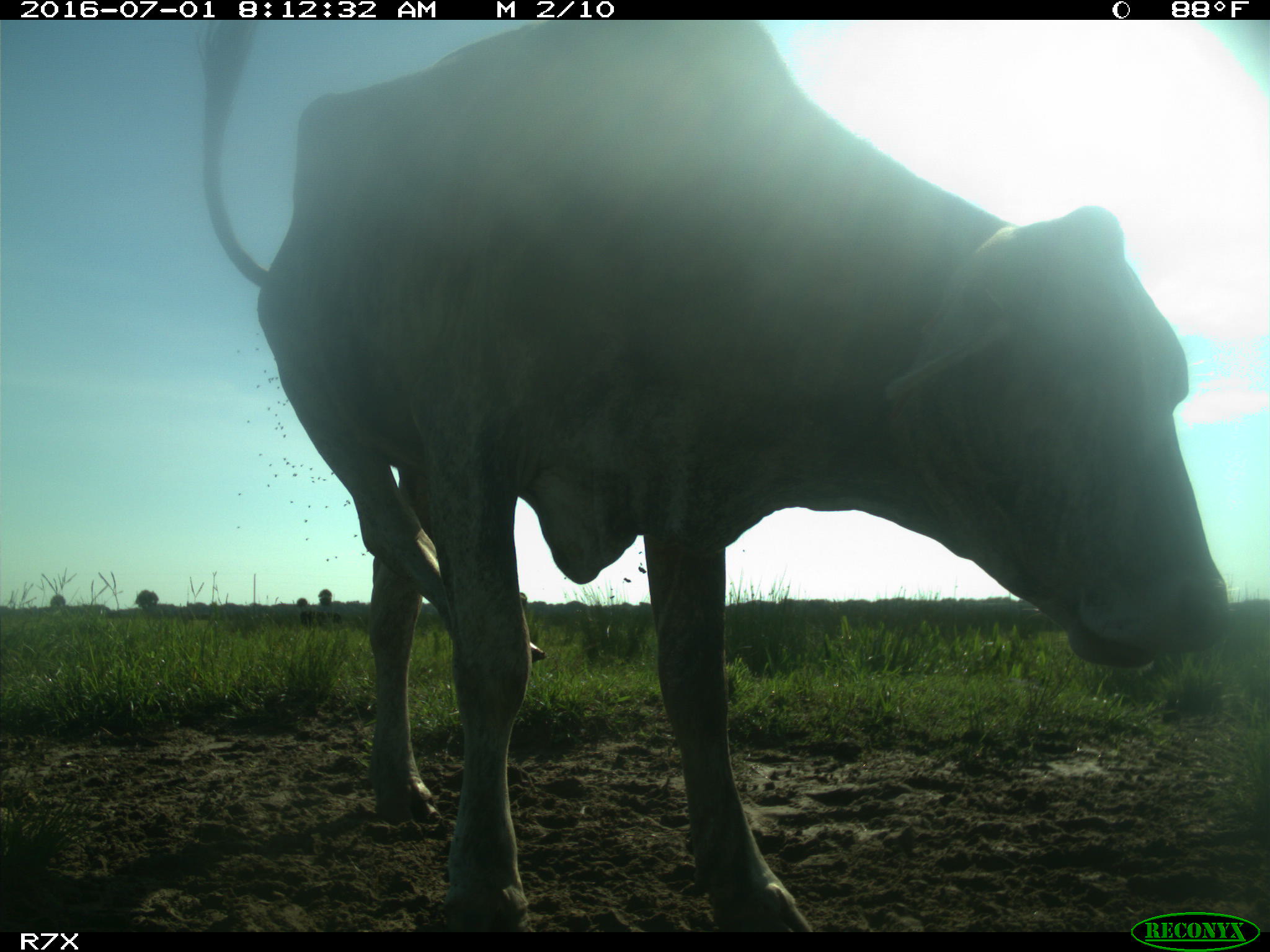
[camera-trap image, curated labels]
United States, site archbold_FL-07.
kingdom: Animalia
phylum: Chordata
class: Mammalia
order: Artiodactyla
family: Bovidae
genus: Bos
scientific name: Bos taurus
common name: domestic cow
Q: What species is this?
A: Bos taurus (domestic cow).